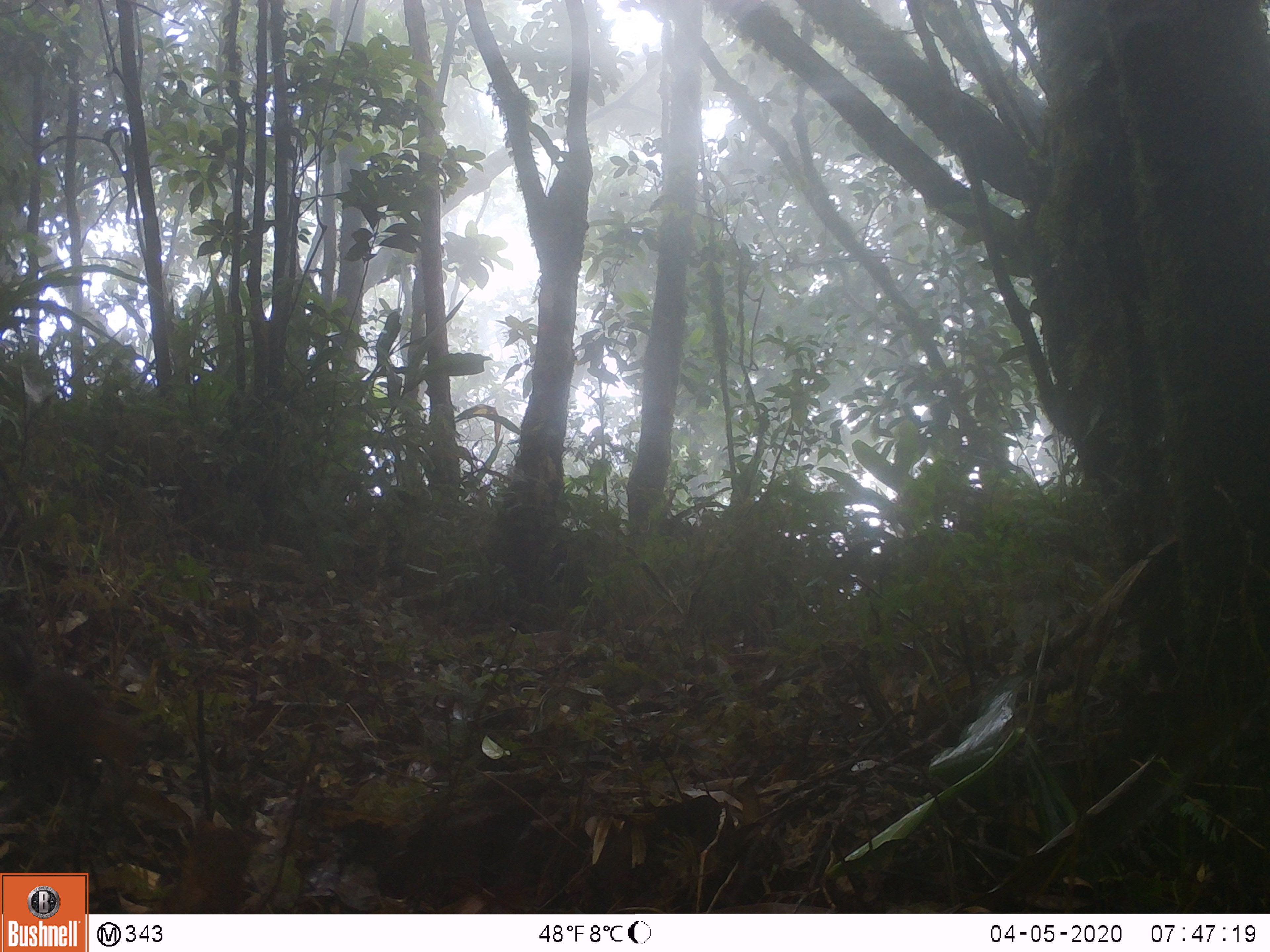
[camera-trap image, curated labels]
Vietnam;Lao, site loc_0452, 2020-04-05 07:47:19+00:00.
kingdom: Animalia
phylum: Chordata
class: Mammalia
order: Rodentia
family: Sciuridae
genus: Dremomys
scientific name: Dremomys rufigenis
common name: red-cheeked squirrel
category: red cheeked squirrel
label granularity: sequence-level